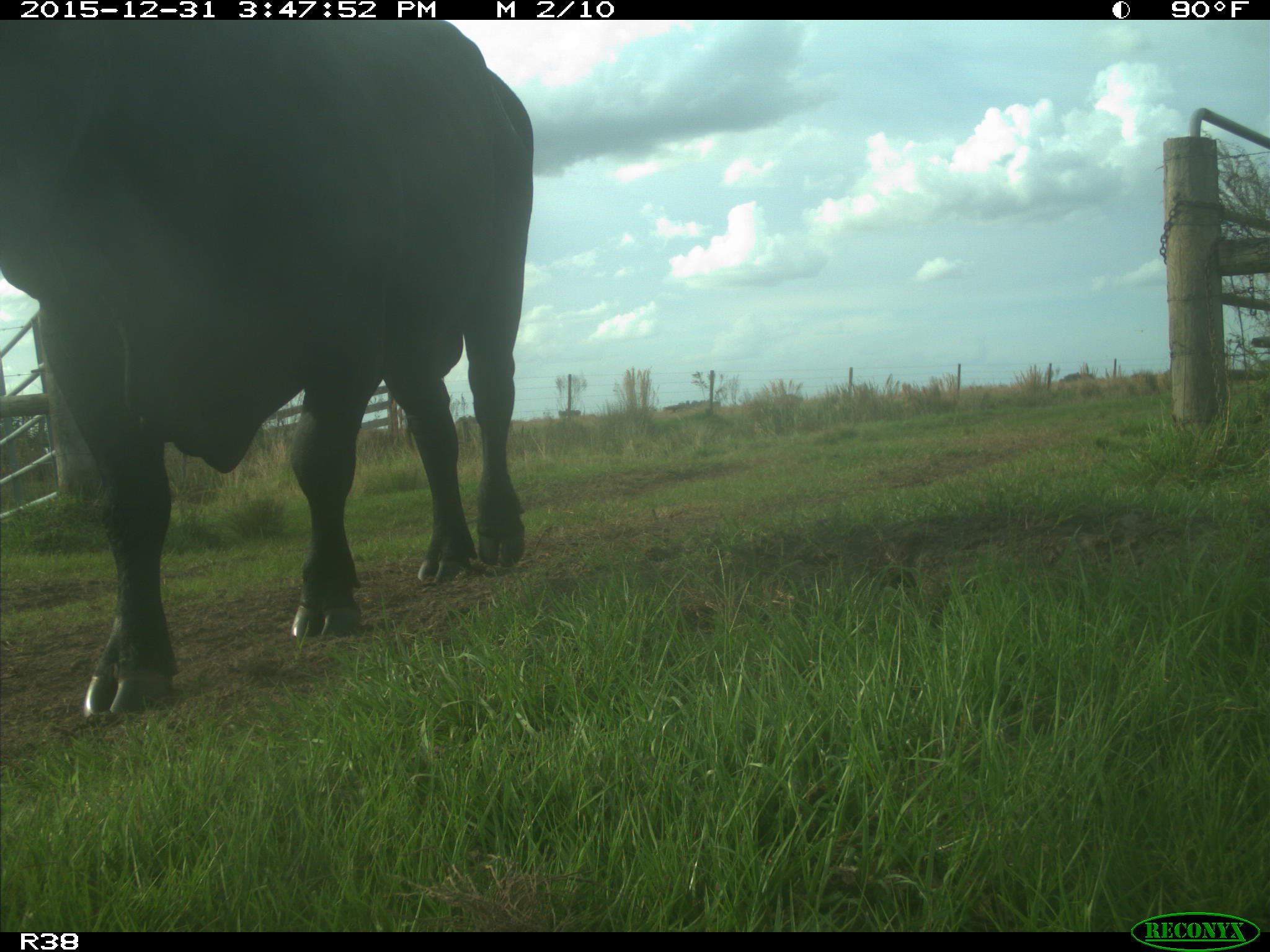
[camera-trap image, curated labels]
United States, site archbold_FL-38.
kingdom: Animalia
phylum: Chordata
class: Mammalia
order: Artiodactyla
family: Bovidae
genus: Bos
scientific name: Bos taurus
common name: domestic cow